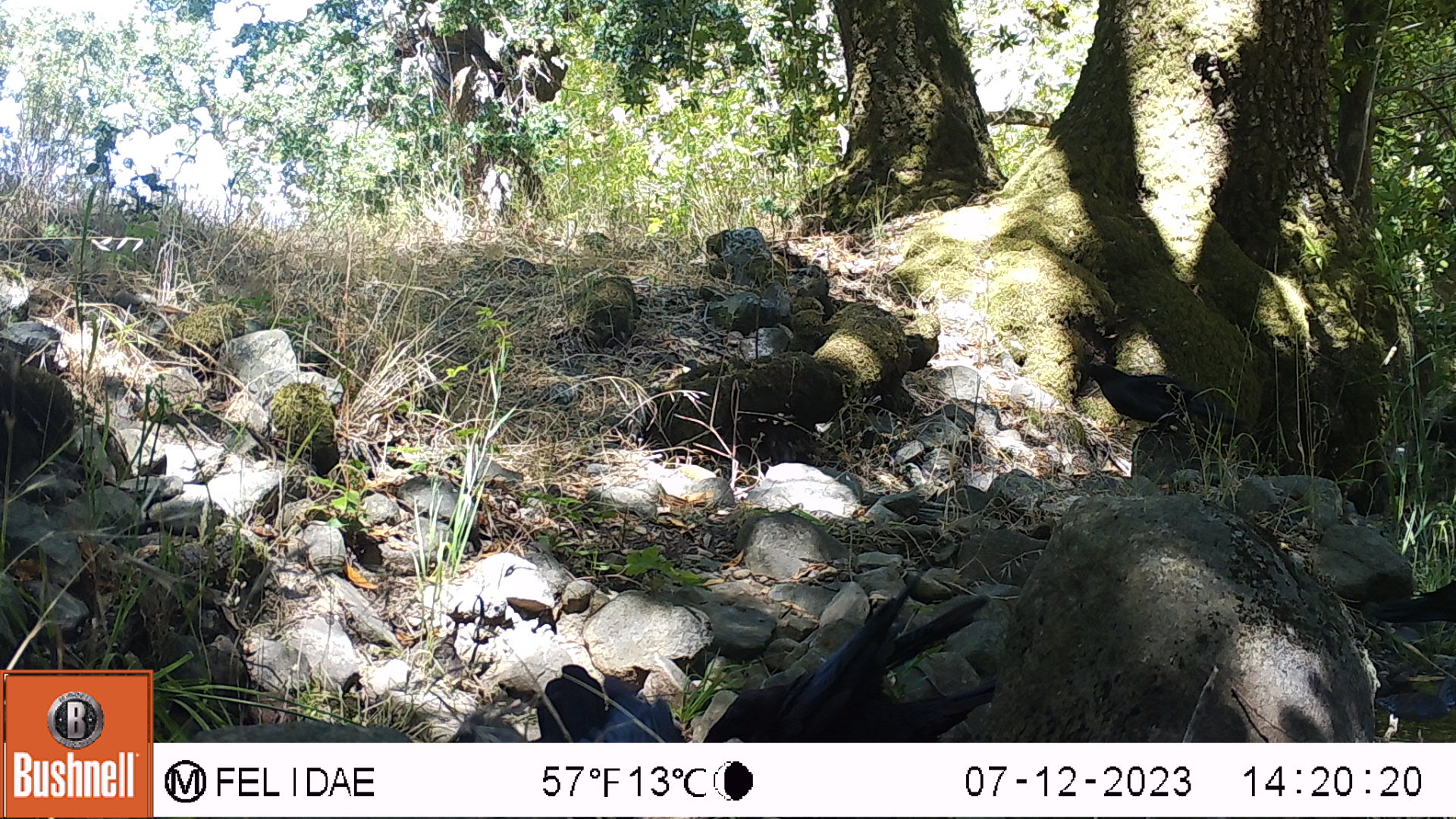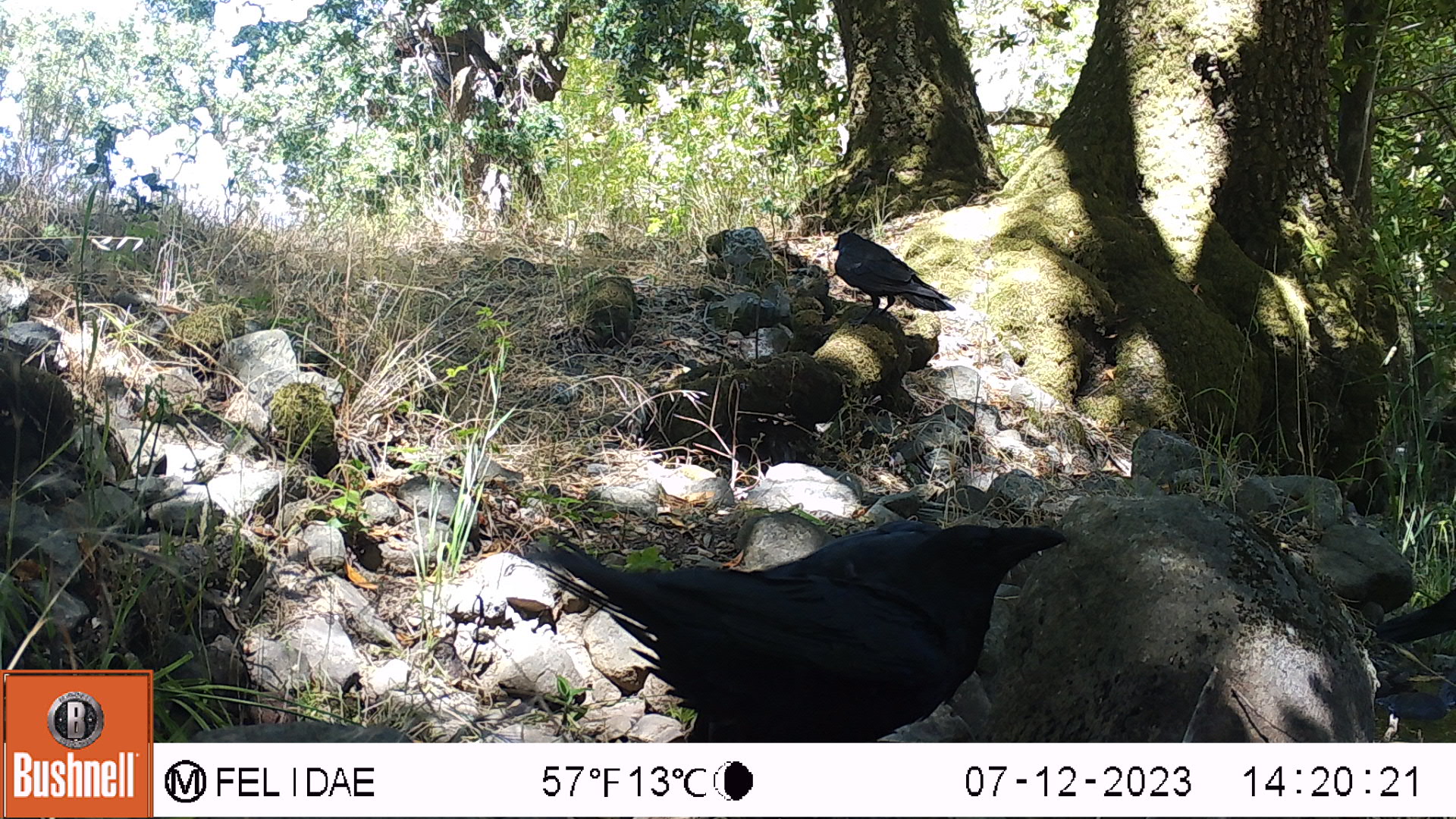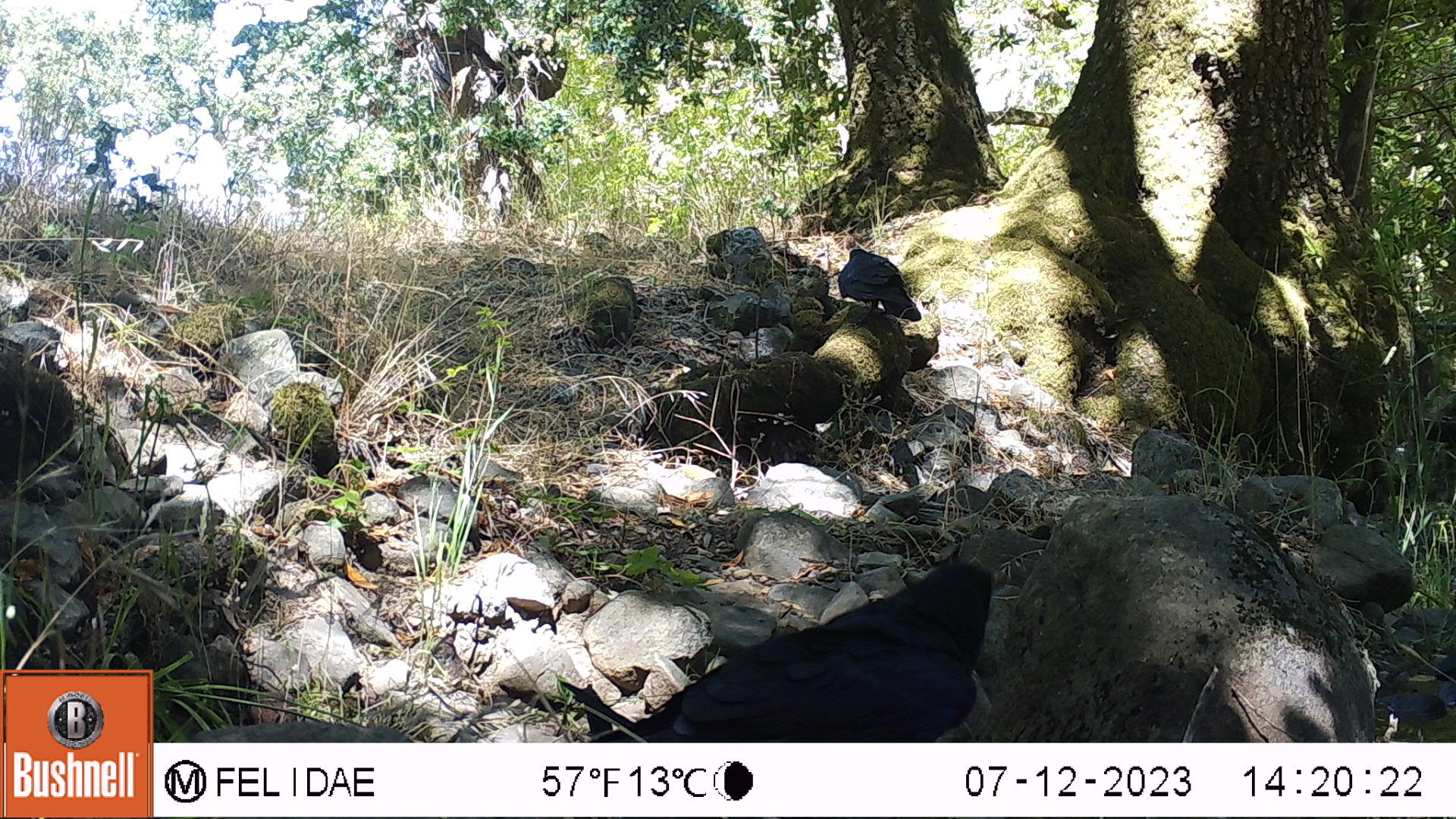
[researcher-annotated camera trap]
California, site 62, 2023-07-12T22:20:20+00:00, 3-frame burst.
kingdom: Animalia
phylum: Chordata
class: Aves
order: Passeriformes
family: Corvidae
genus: Corvus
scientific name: Corvus brachyrhynchos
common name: american crow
American crow (Corvus brachyrhynchos).